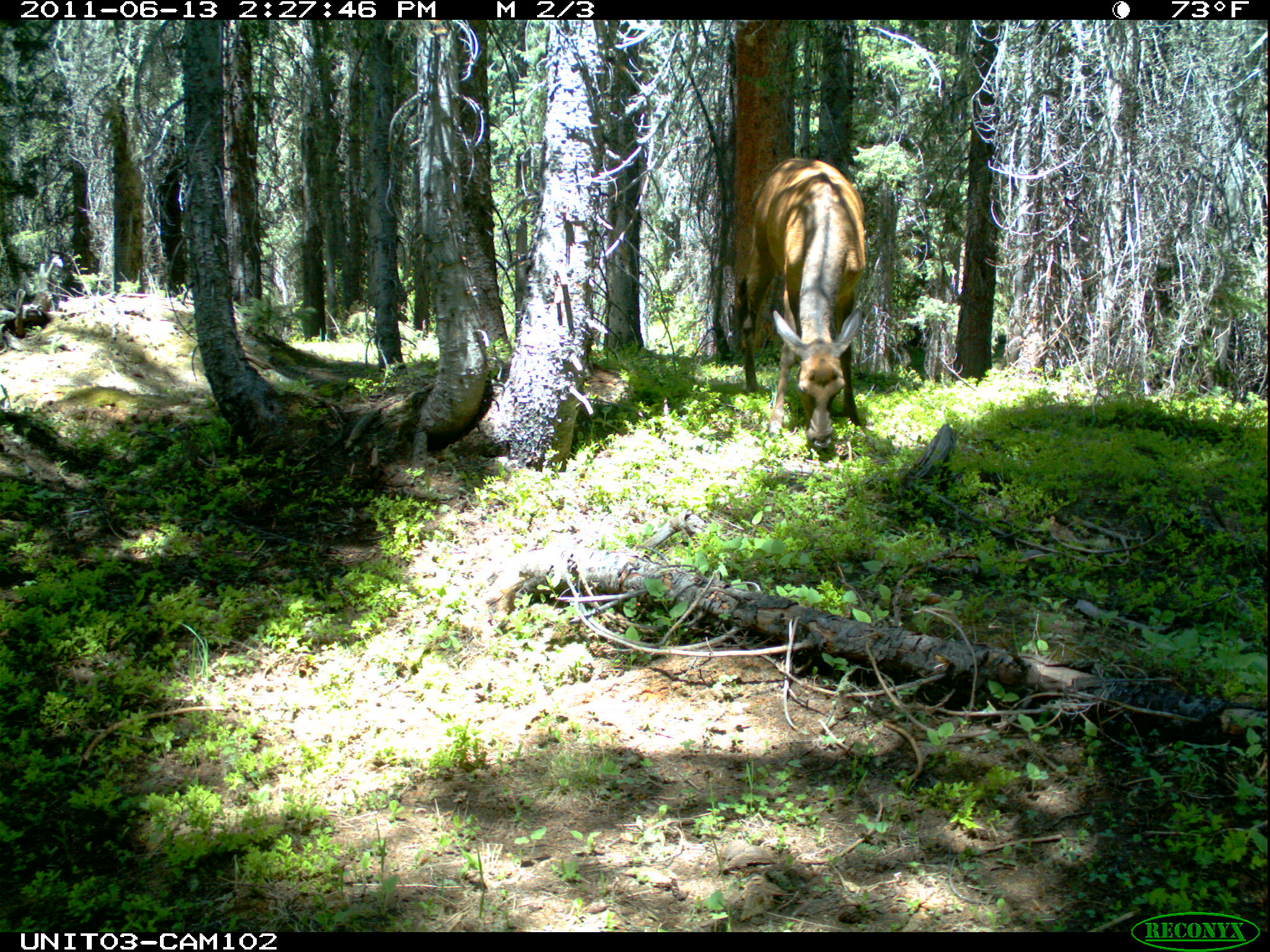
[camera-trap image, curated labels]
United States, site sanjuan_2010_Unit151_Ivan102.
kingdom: Animalia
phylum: Chordata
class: Mammalia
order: Artiodactyla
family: Cervidae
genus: Cervus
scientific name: Cervus elaphus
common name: red deer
Cervus elaphus (red deer).